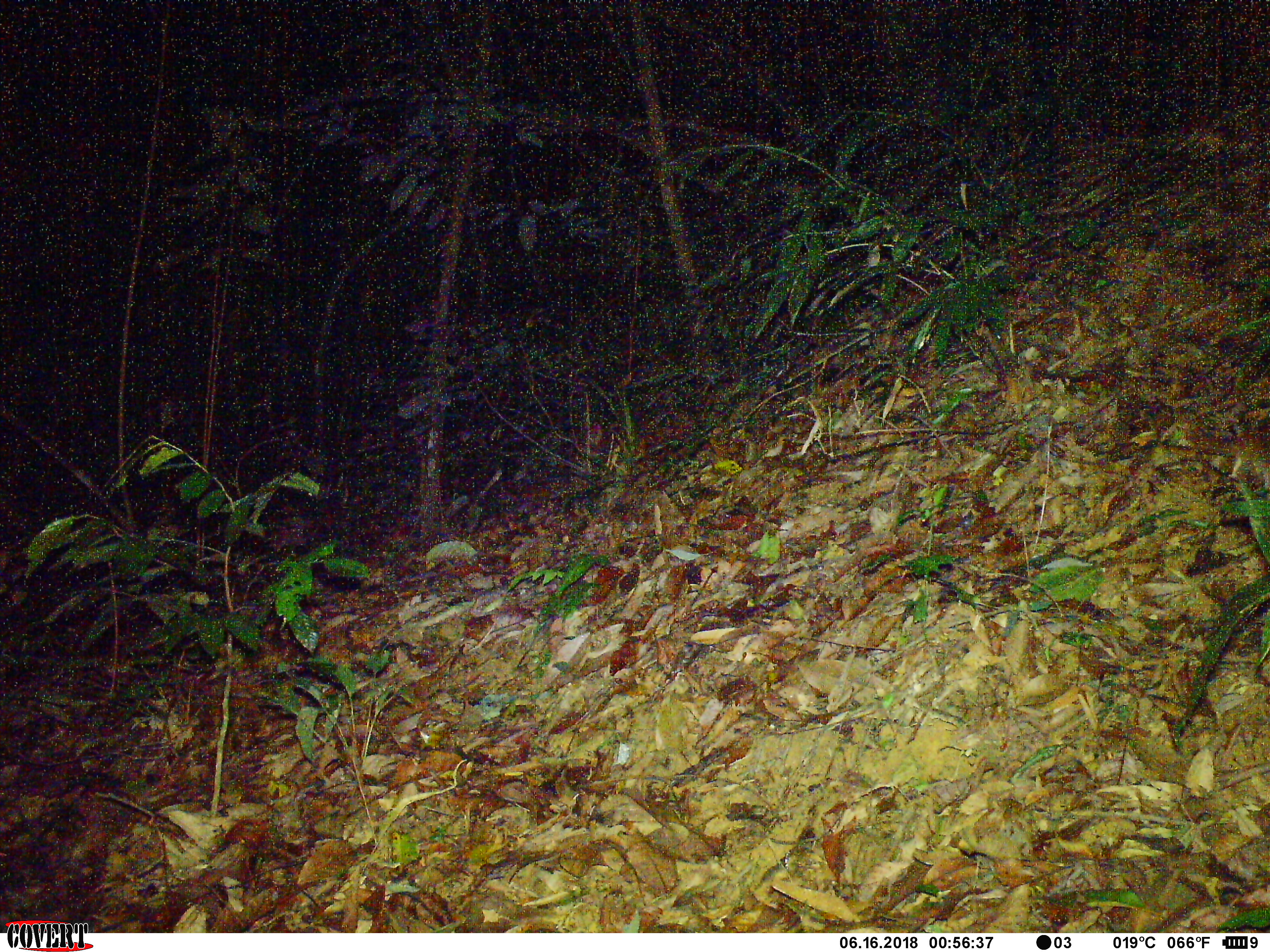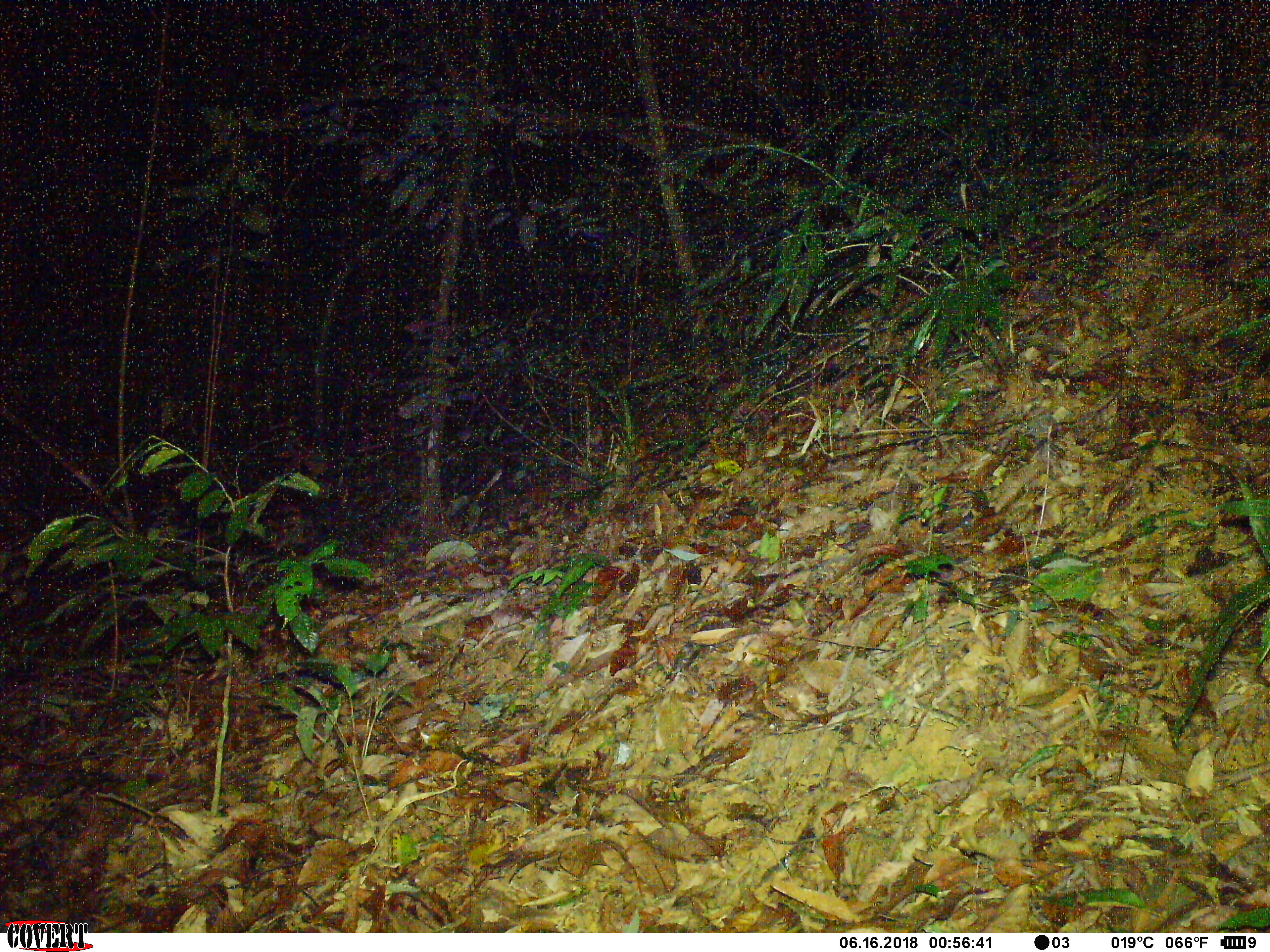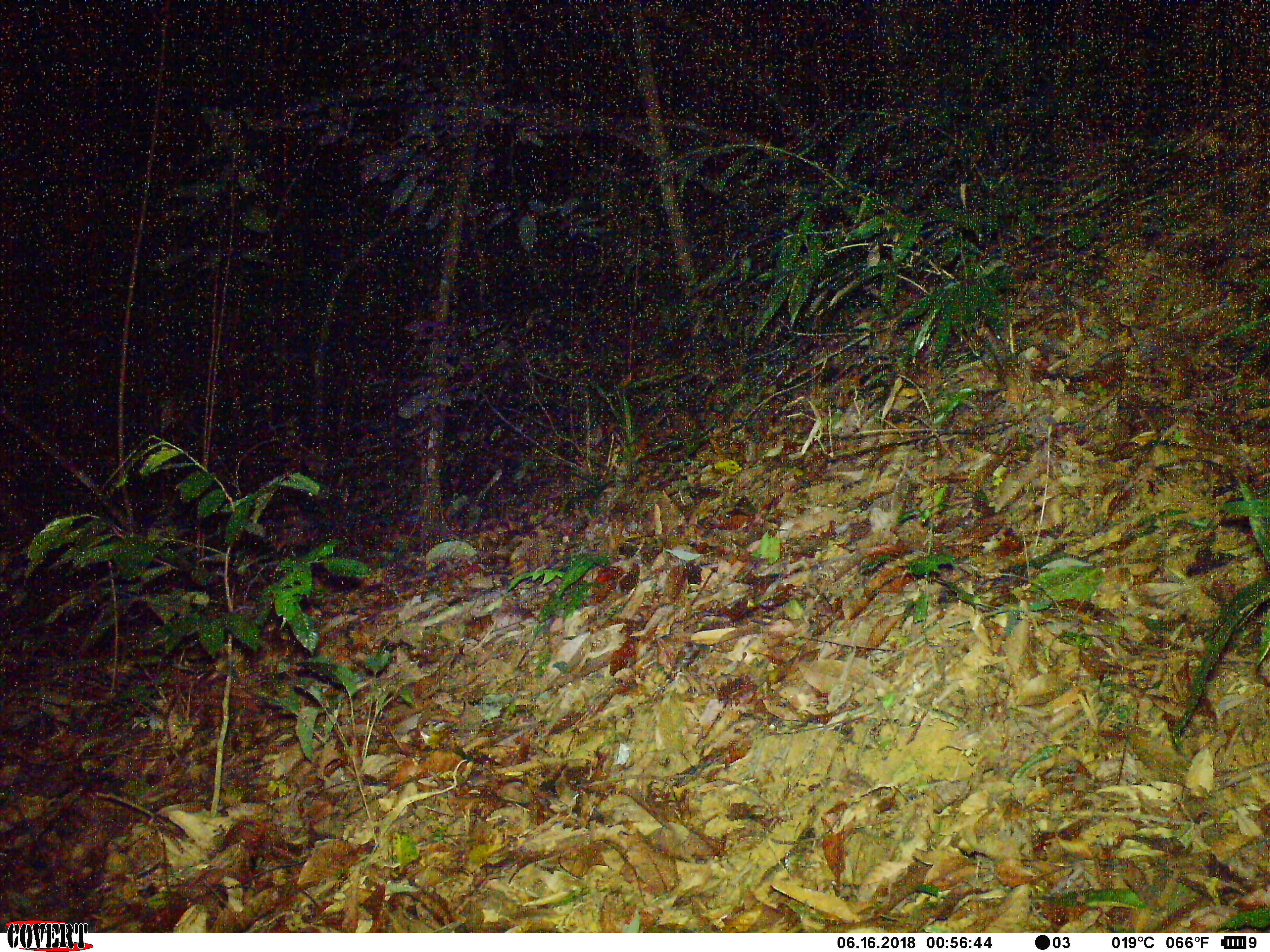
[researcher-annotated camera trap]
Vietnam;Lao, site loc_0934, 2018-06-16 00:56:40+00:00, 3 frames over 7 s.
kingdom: Animalia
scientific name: Animalia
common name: animal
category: unidentified animal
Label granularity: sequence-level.